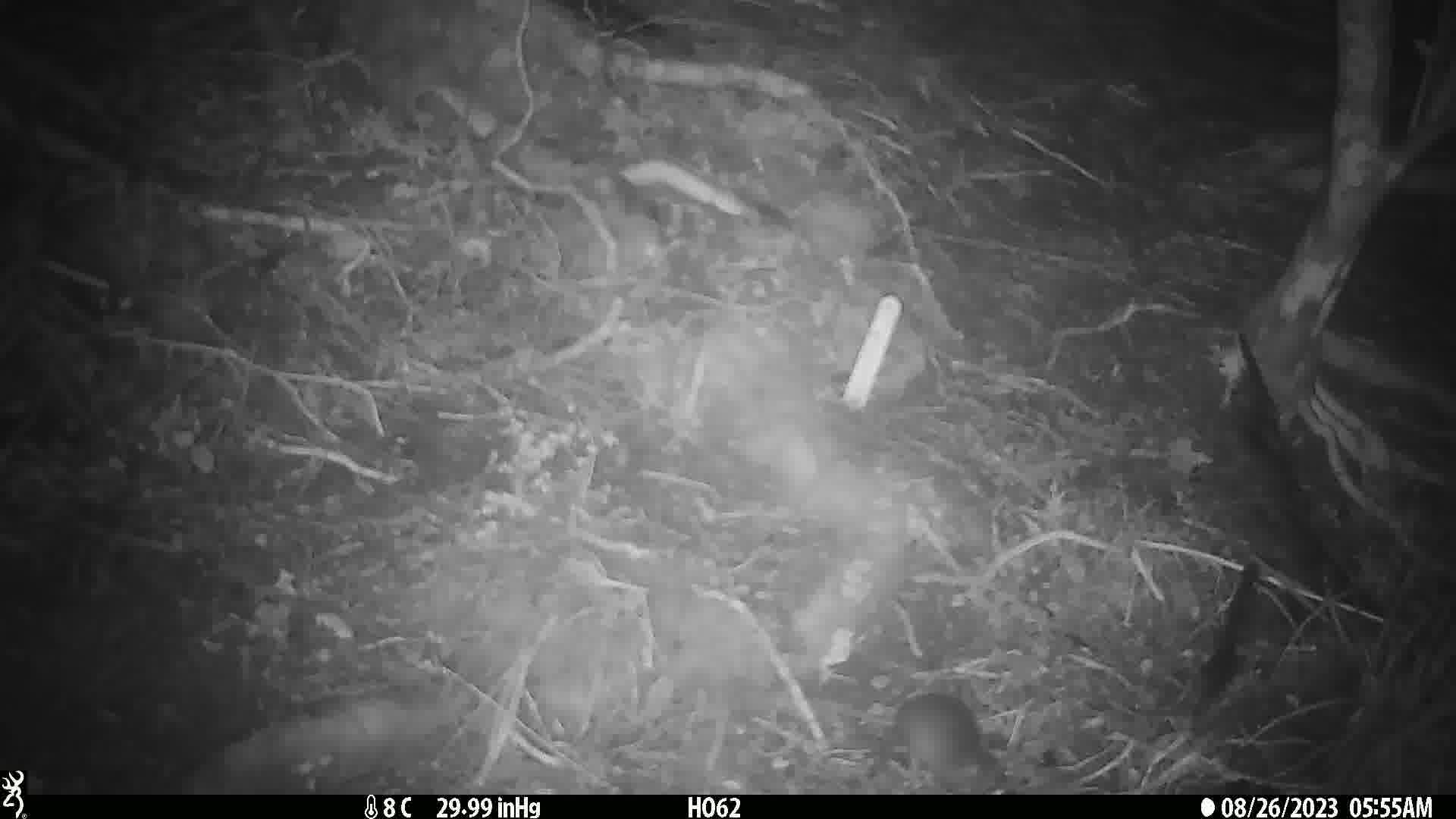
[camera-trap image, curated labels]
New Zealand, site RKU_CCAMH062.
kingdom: Animalia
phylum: Chordata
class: Mammalia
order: Rodentia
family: Muridae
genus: Rattus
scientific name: Rattus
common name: rat